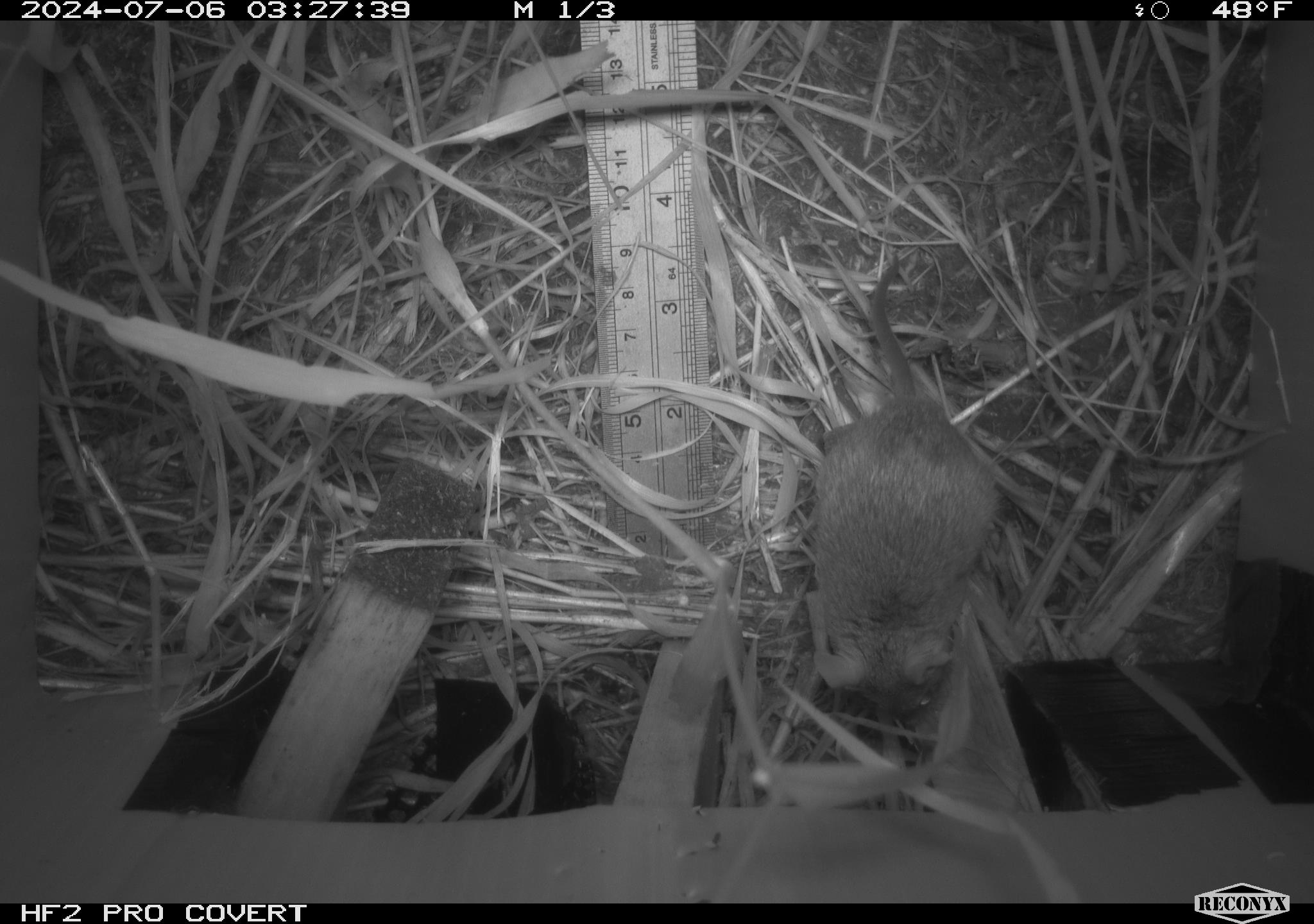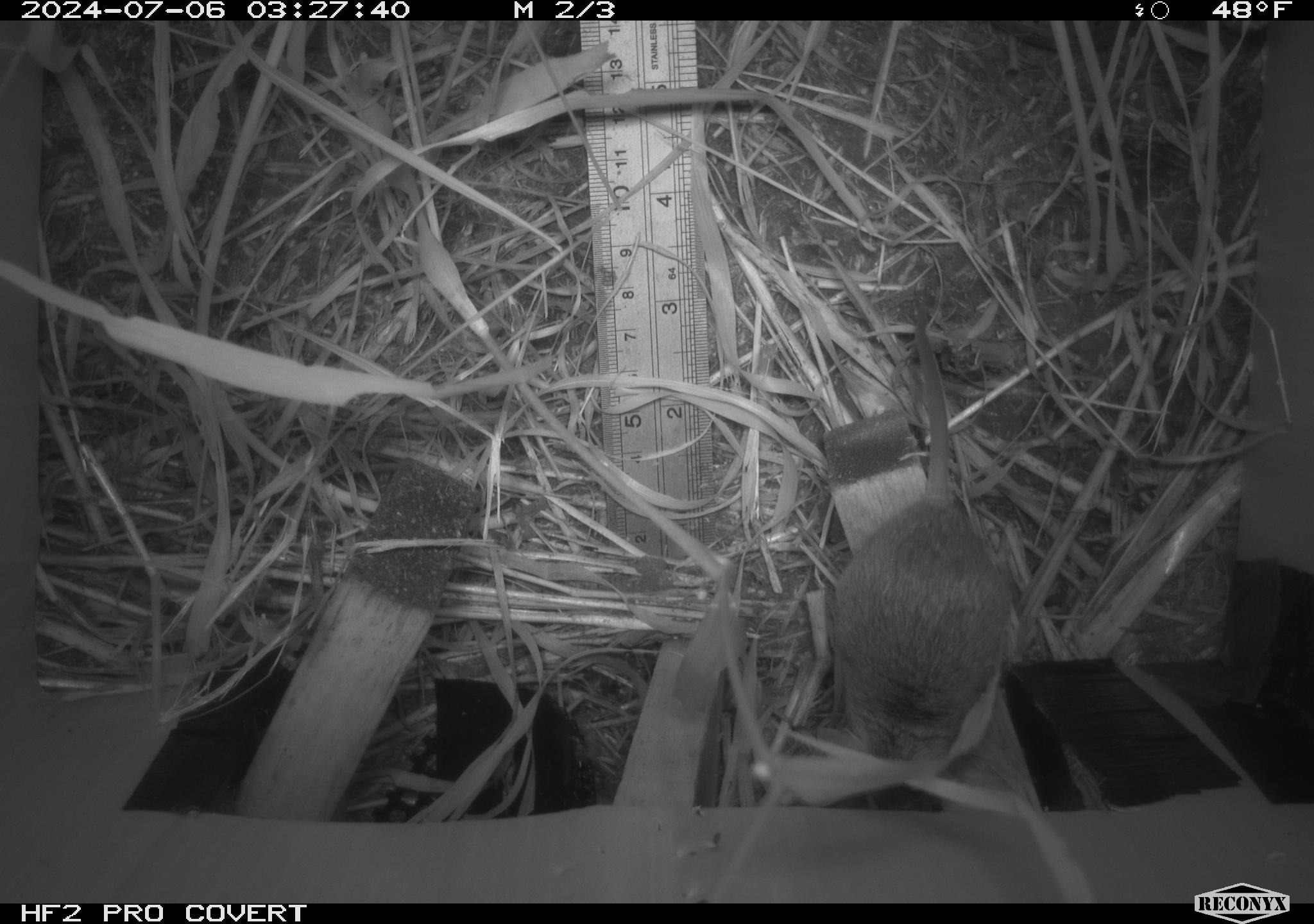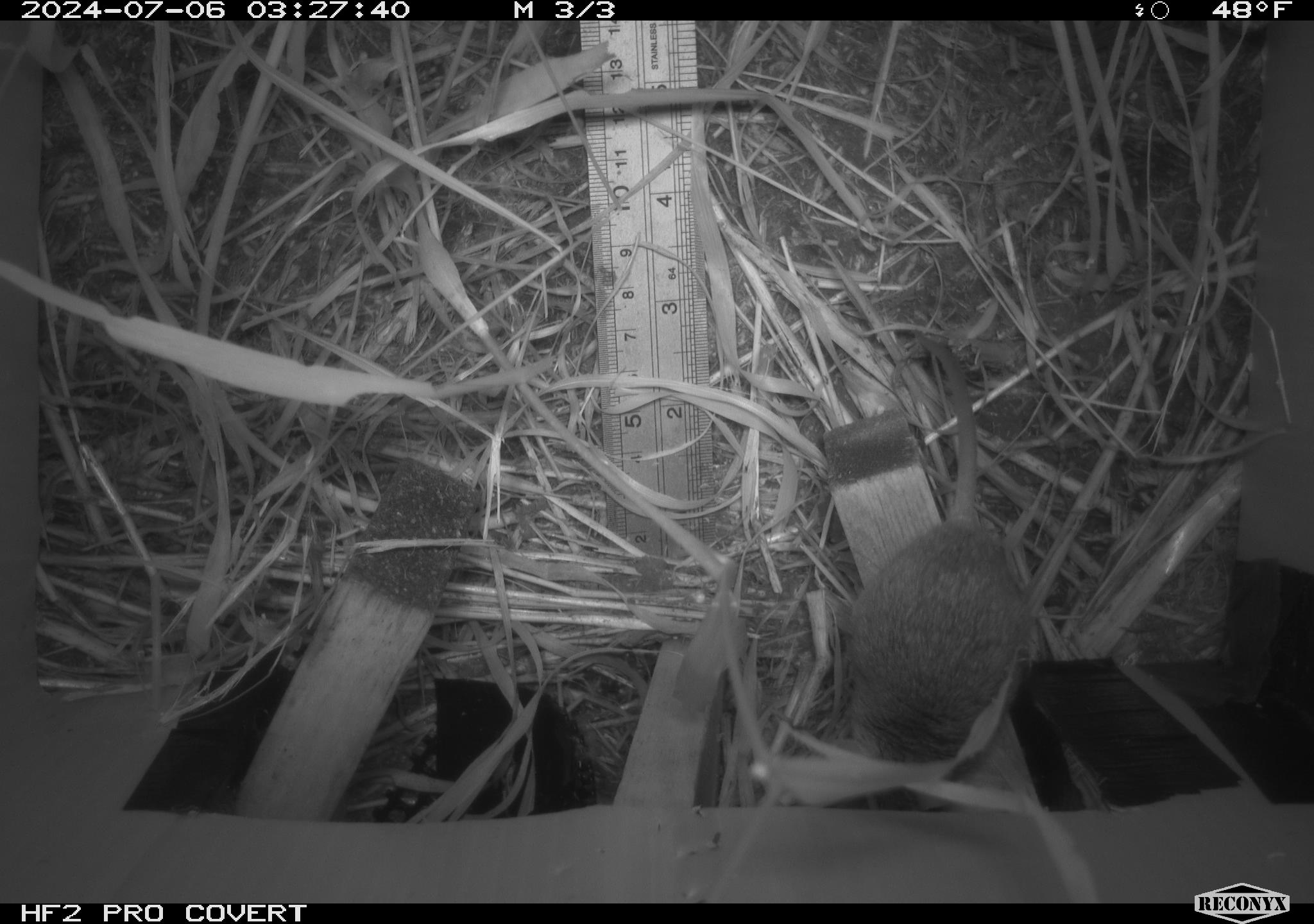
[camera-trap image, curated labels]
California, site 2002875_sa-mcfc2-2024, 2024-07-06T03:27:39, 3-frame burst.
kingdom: Animalia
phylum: Chordata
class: Mammalia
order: Rodentia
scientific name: Rodentia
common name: rodent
Rodent (Rodentia).